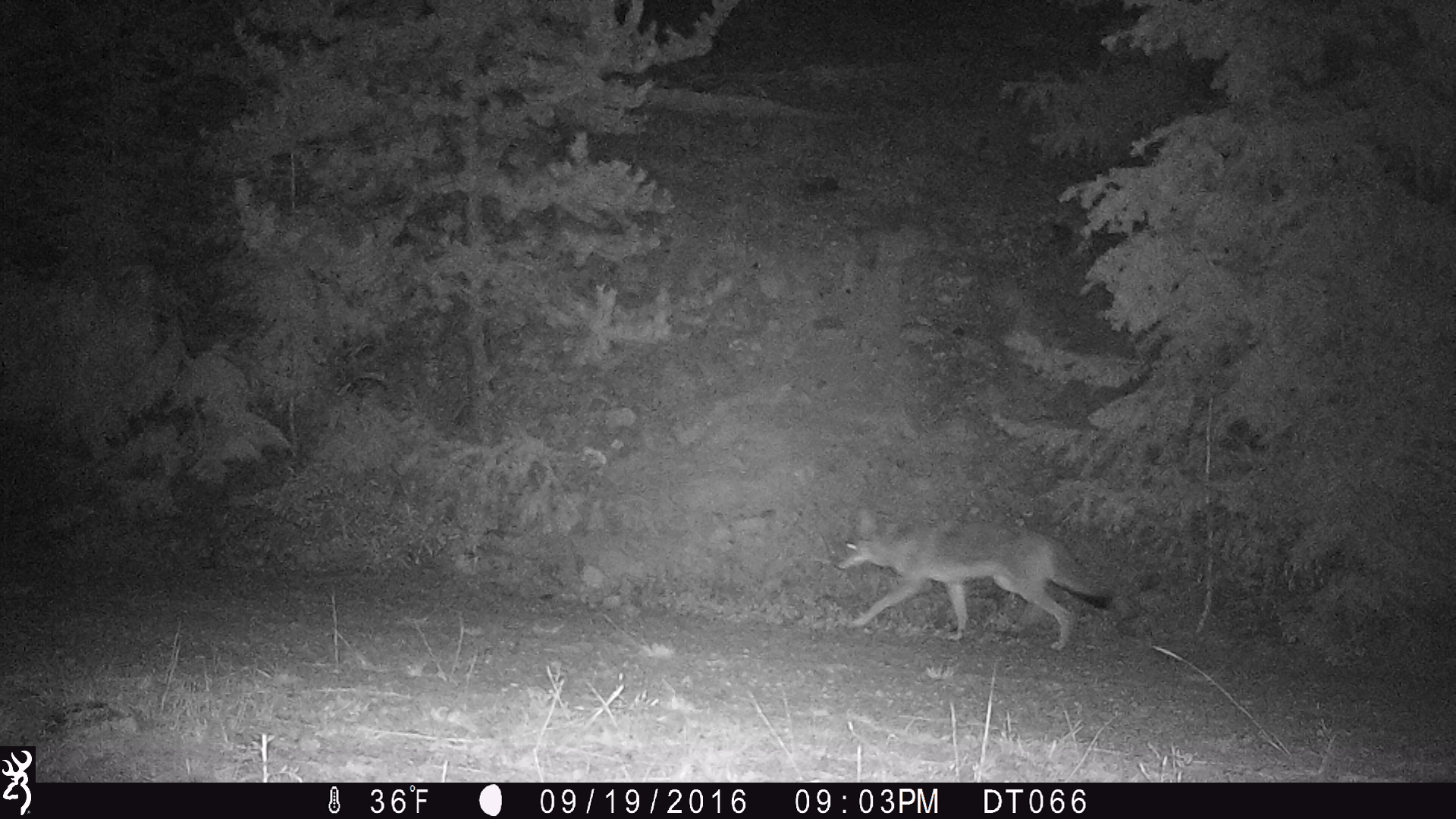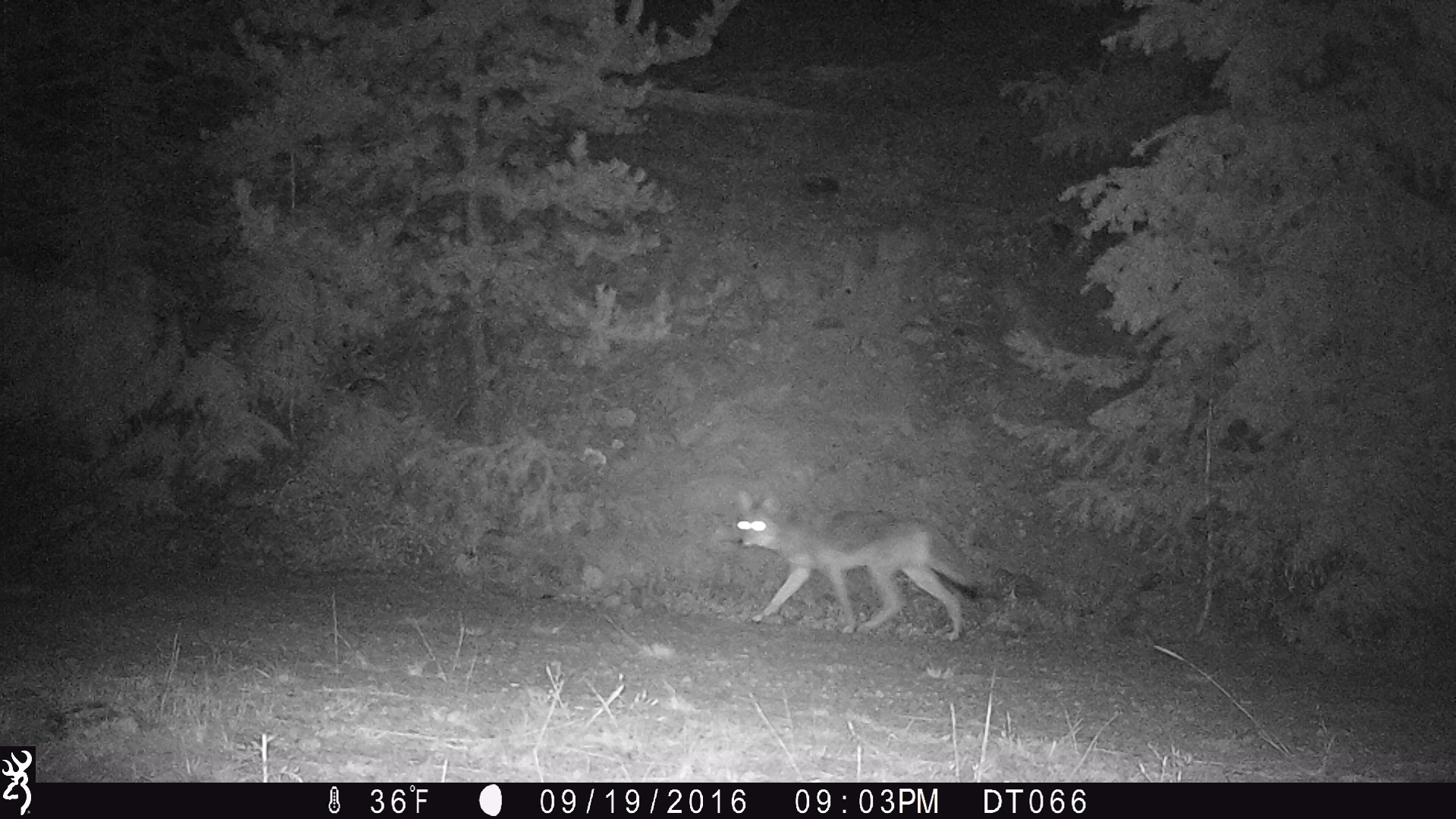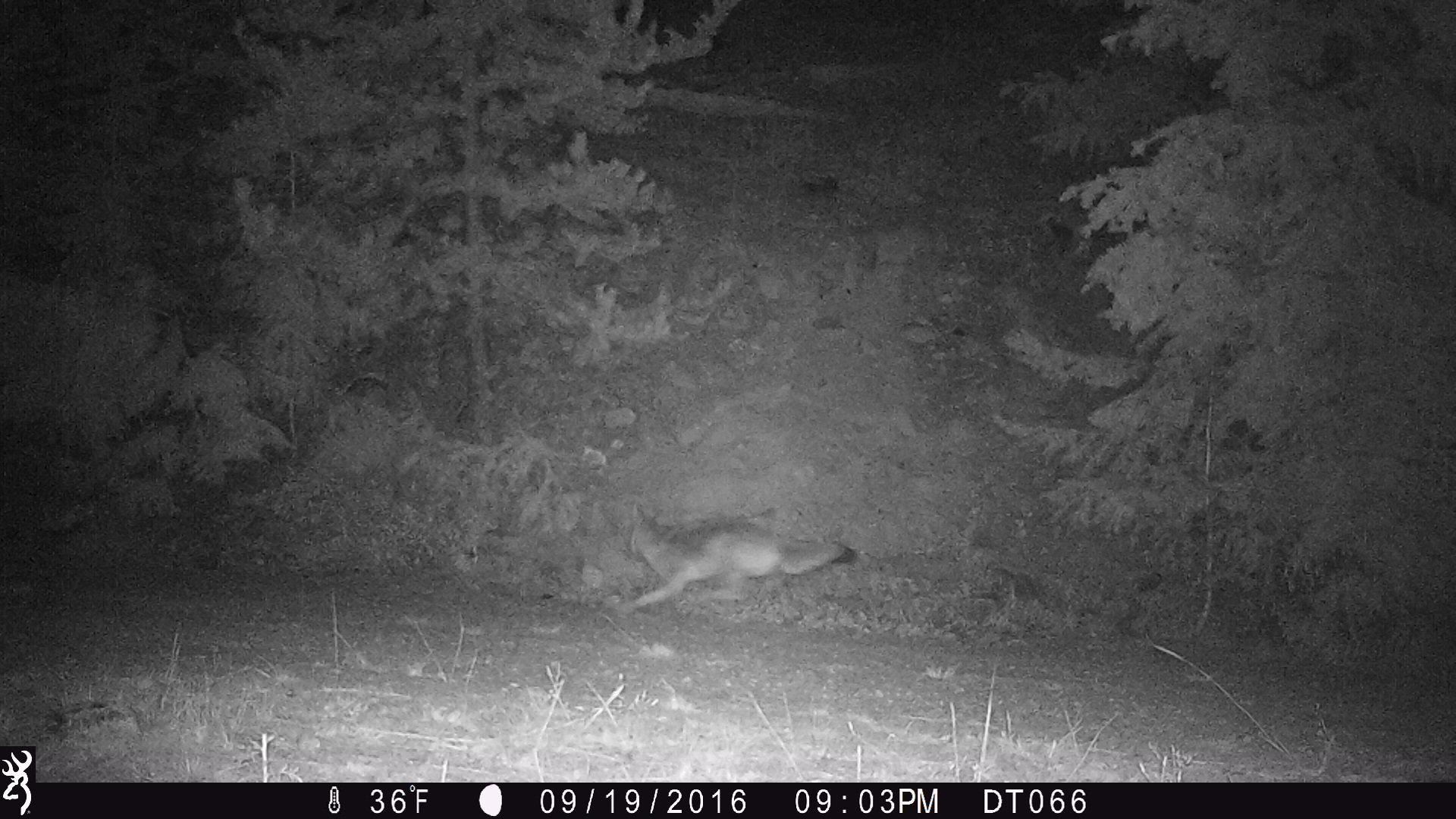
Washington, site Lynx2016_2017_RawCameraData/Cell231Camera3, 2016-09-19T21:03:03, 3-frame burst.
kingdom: Animalia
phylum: Chordata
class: Mammalia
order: Carnivora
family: Canidae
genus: Canis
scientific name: Canis latrans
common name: coyote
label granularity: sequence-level